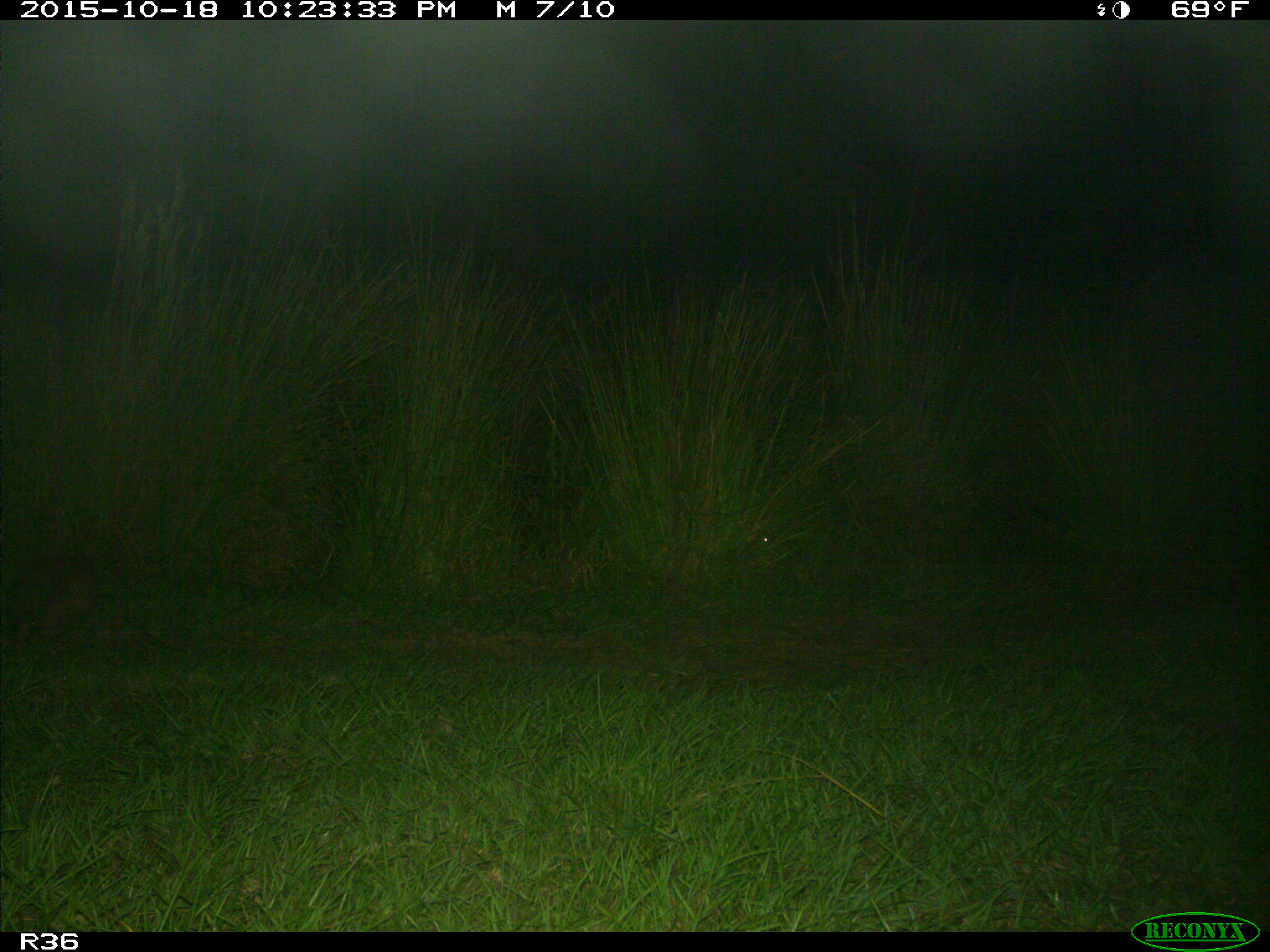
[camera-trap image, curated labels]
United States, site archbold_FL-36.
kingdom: Animalia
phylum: Chordata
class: Mammalia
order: Cingulata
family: Dasypodidae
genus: Dasypus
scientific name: Dasypus novemcinctus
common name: nine-banded armadillo